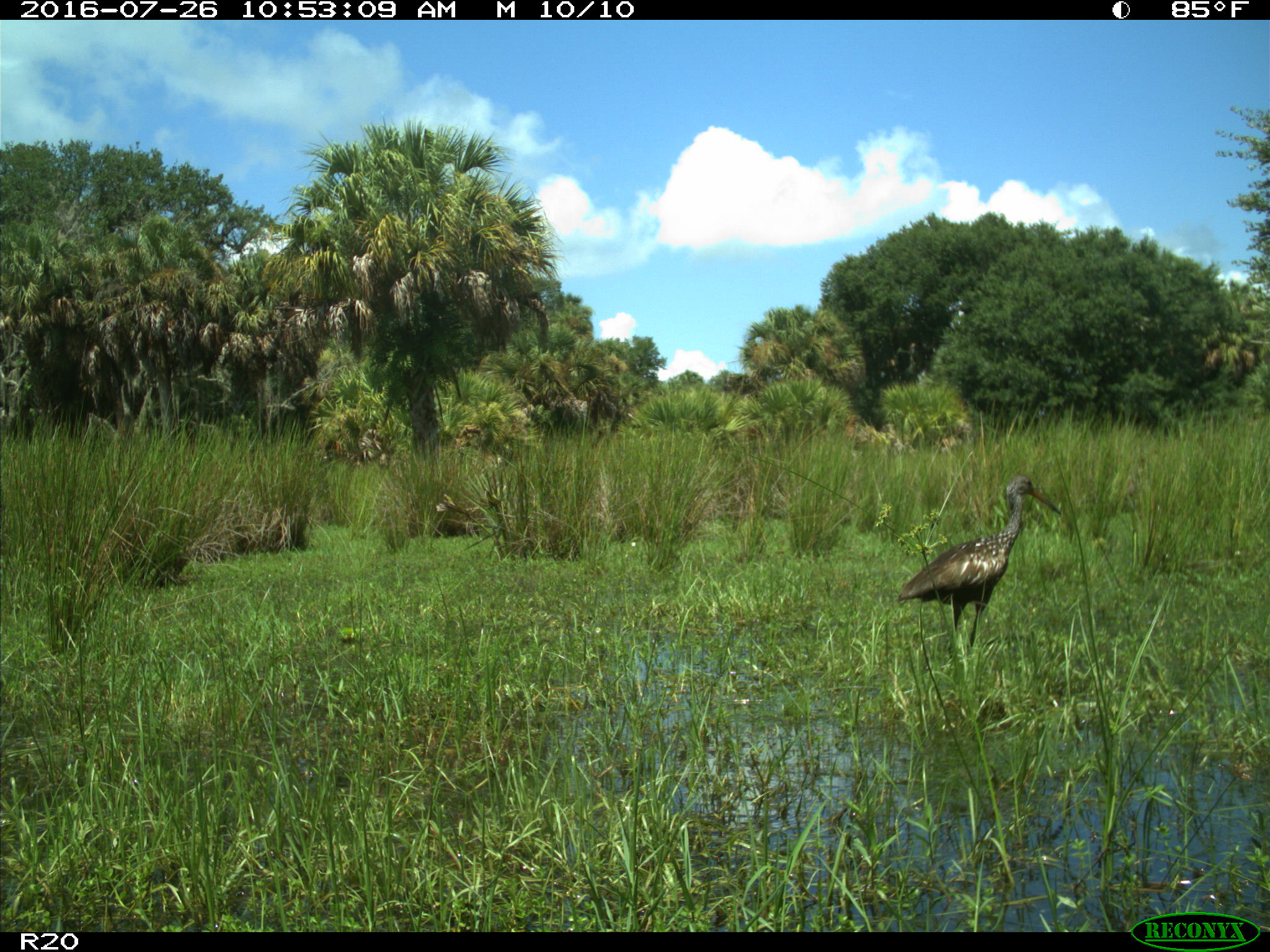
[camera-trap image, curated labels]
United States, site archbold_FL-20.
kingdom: Animalia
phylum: Chordata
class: Aves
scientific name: Aves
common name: birds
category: unidentified bird